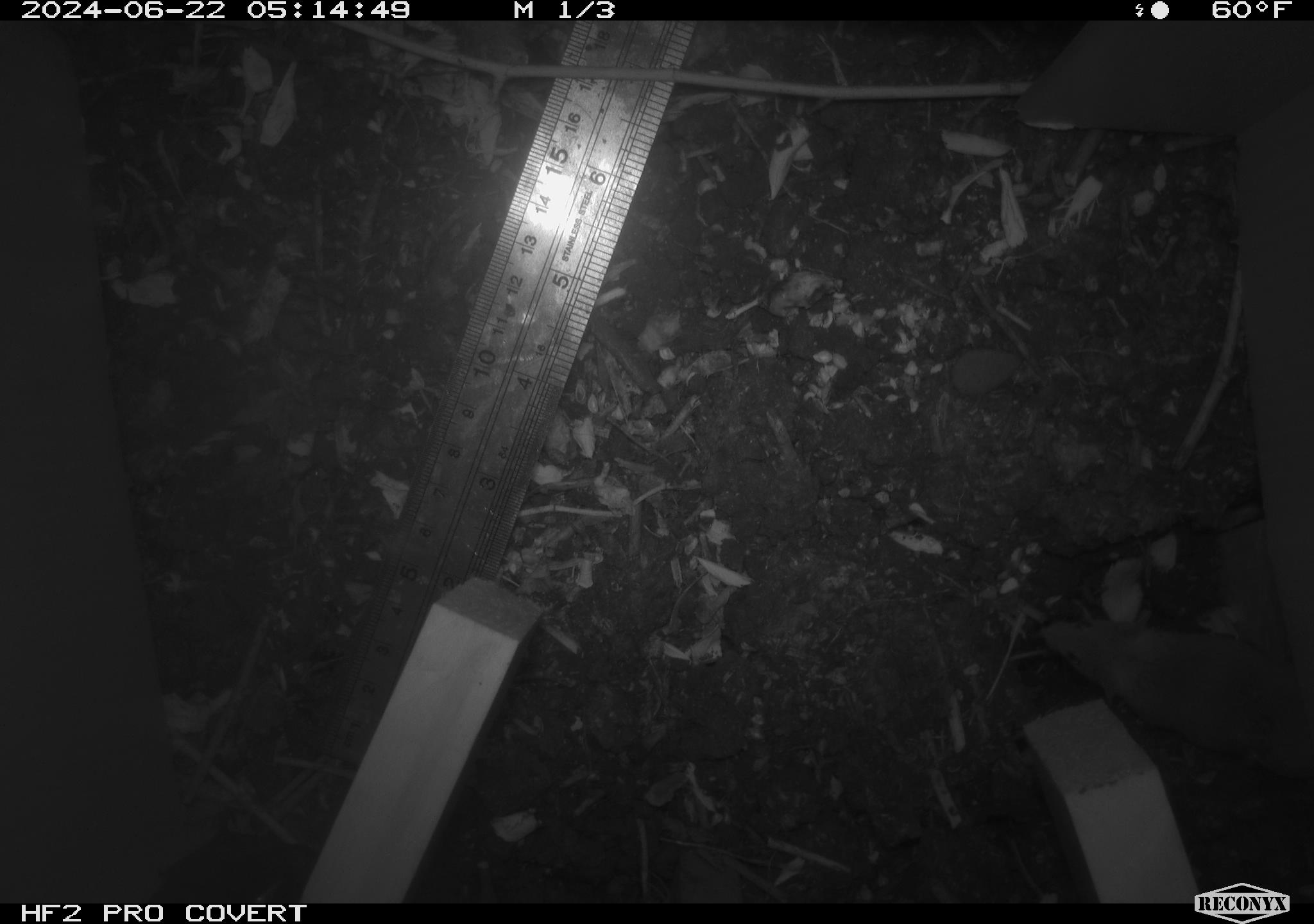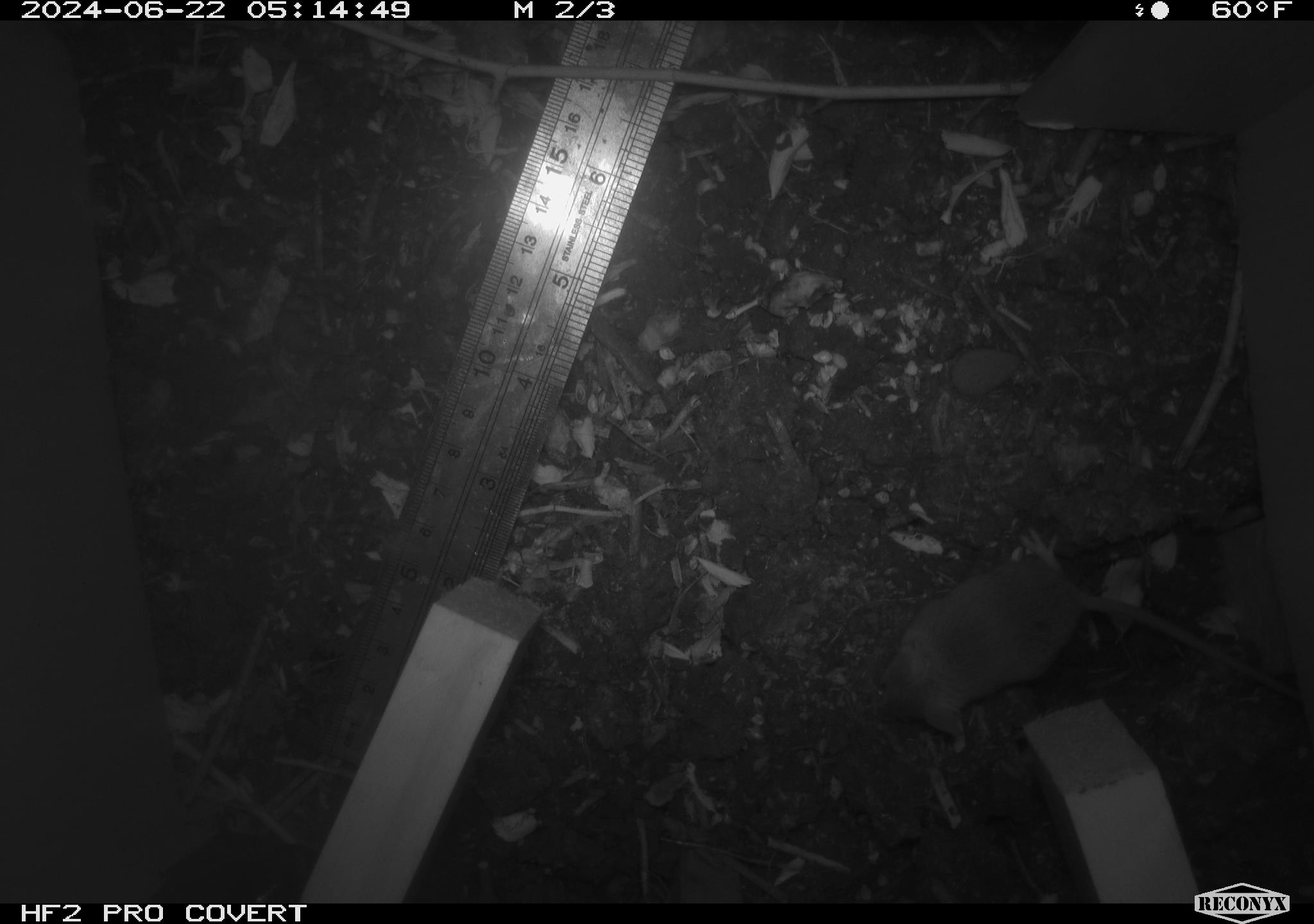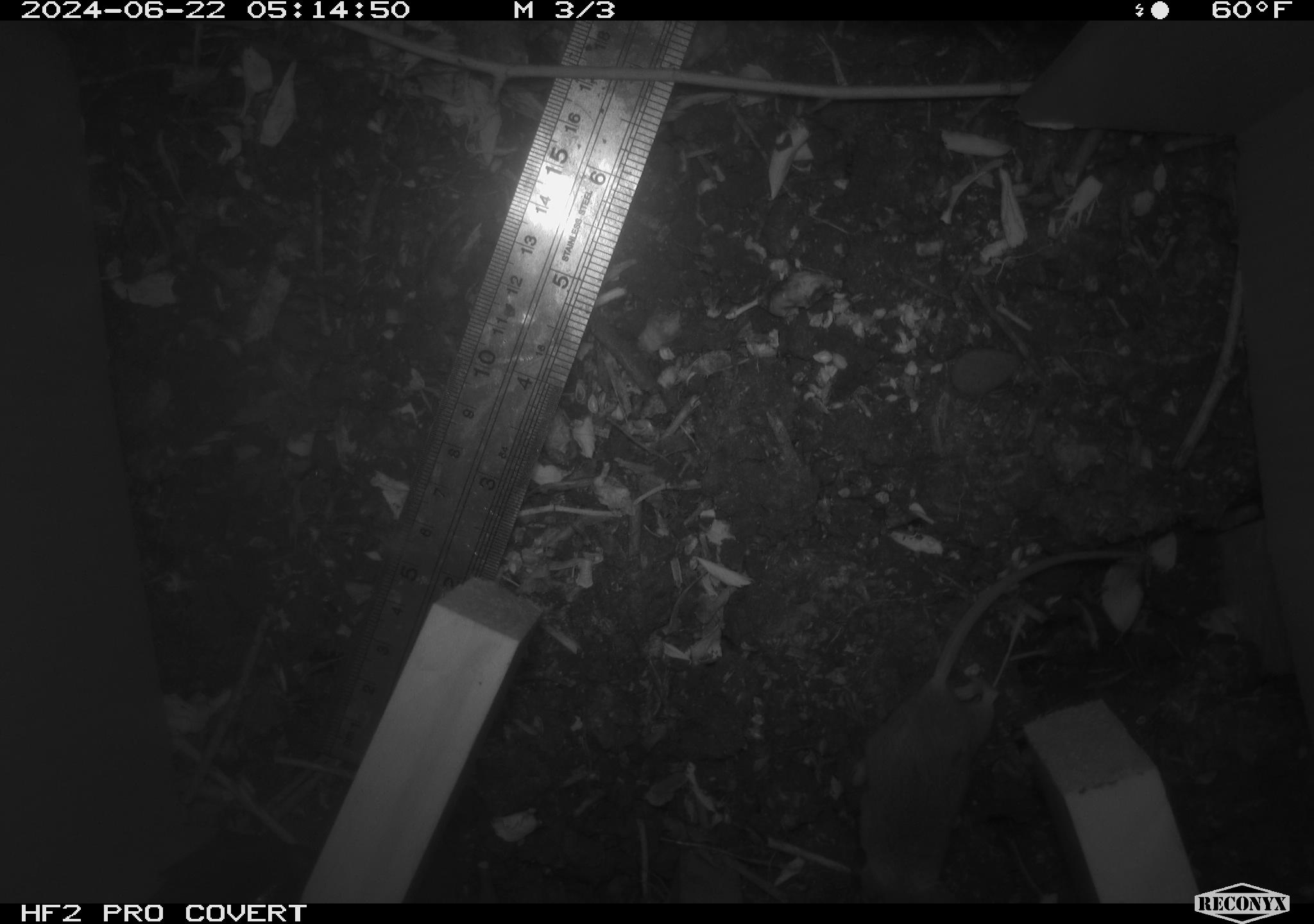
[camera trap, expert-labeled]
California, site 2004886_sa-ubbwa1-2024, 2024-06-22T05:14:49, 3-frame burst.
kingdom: Animalia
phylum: Chordata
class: Mammalia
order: Rodentia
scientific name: Rodentia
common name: mouse species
Mouse species (Rodentia).